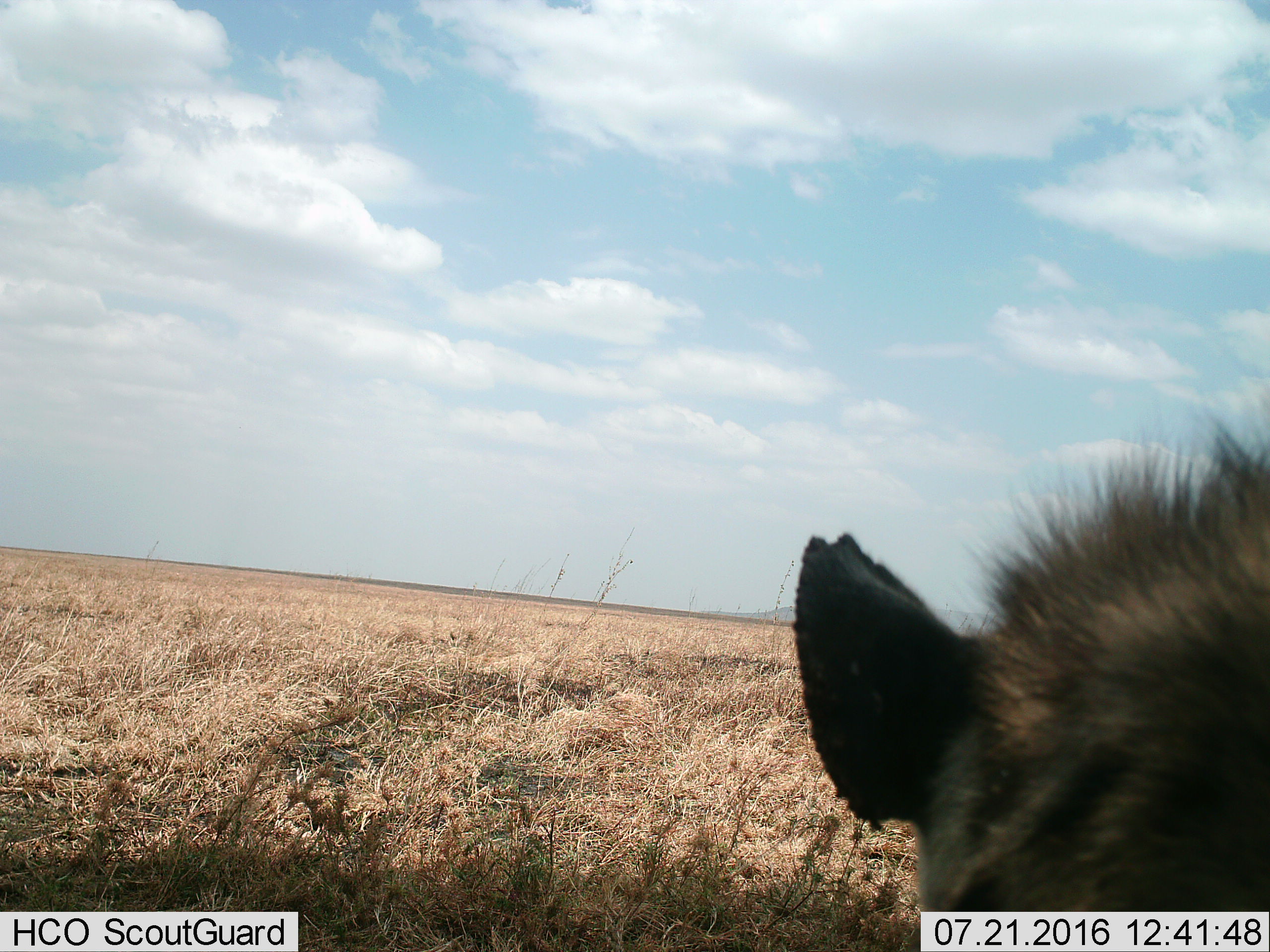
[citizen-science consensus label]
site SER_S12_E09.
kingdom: Animalia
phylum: Chordata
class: Mammalia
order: Carnivora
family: Hyaenidae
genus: Crocuta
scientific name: Crocuta crocuta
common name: spotted hyena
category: hyenaspotted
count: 1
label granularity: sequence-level